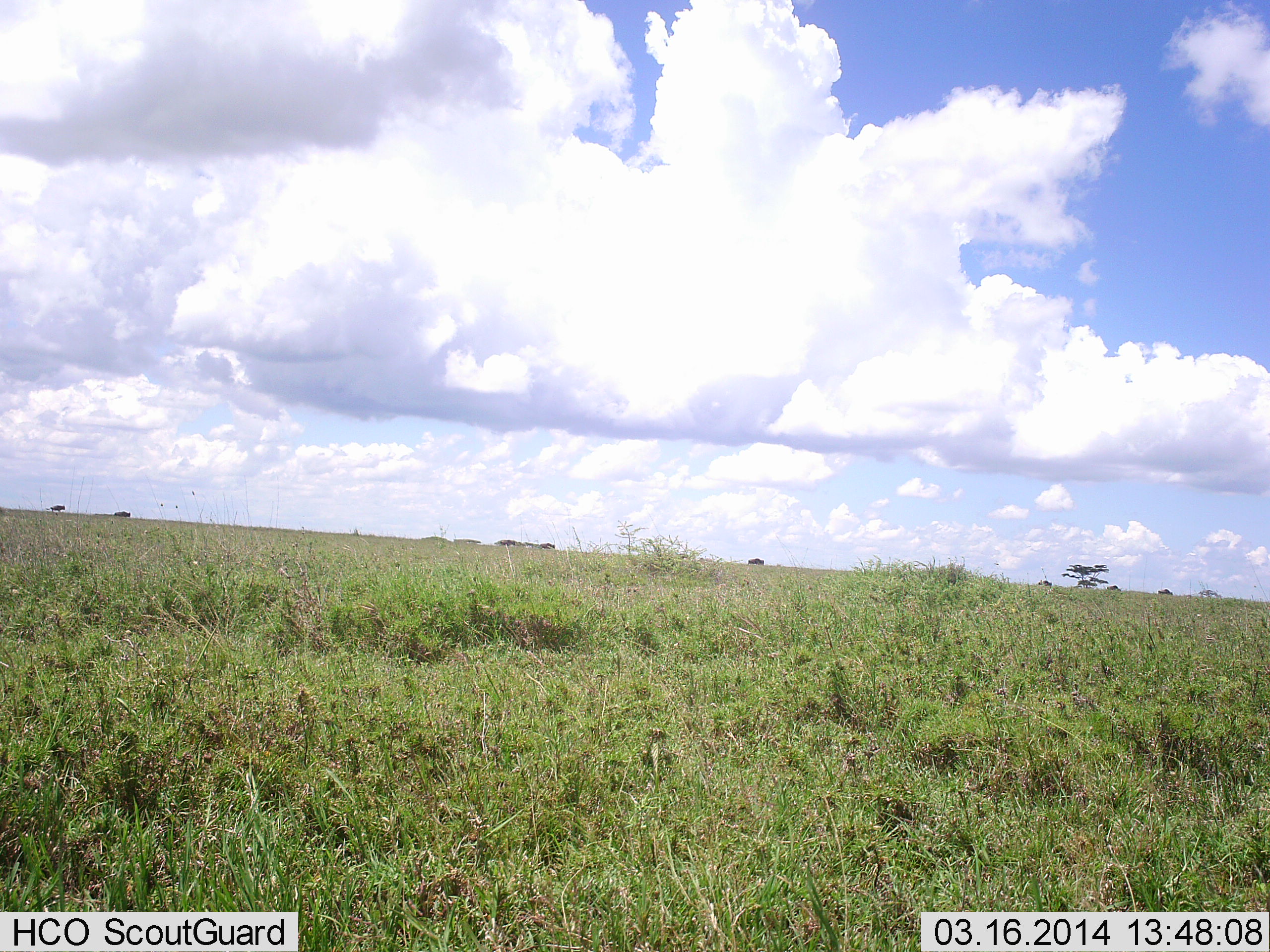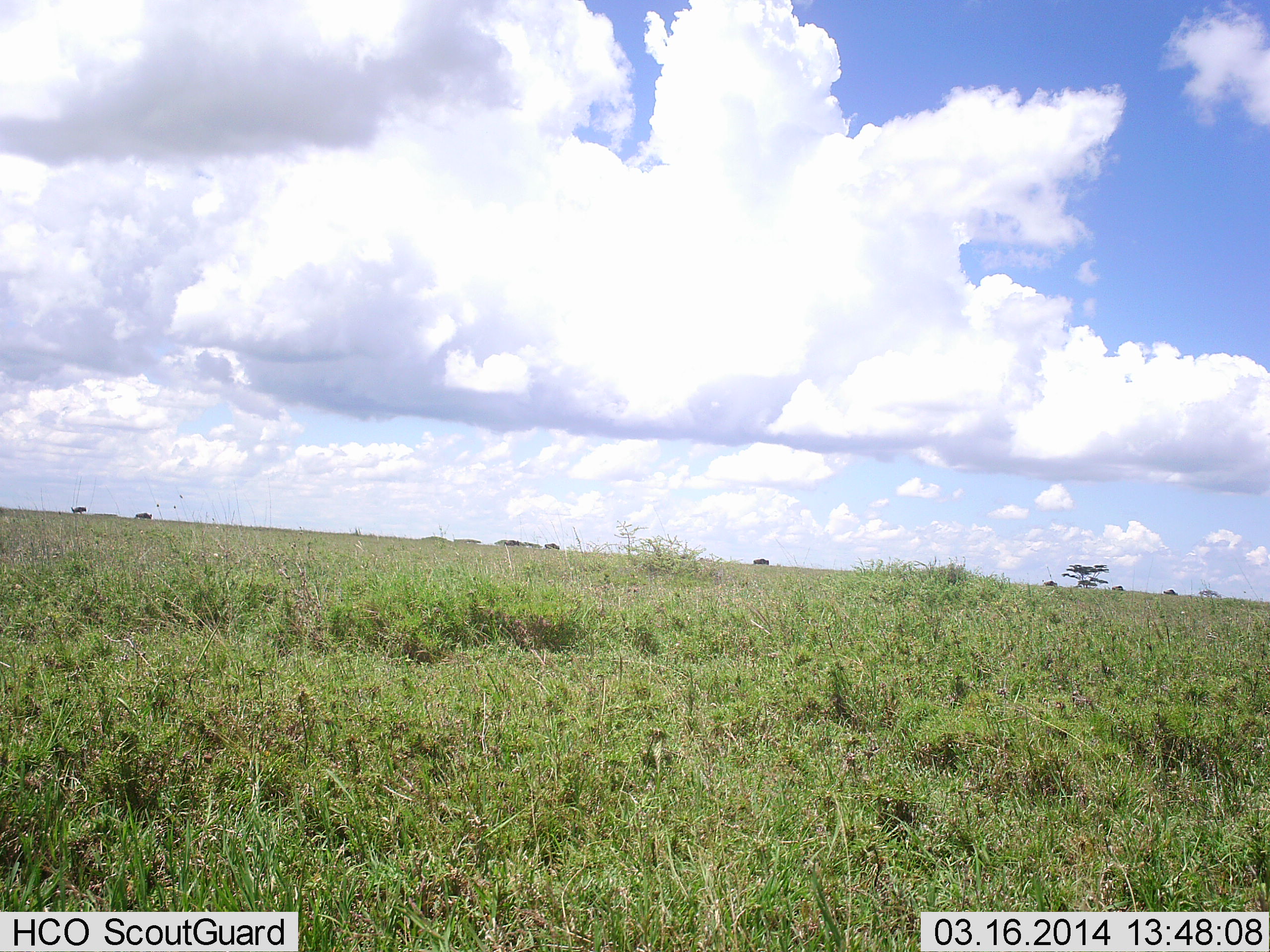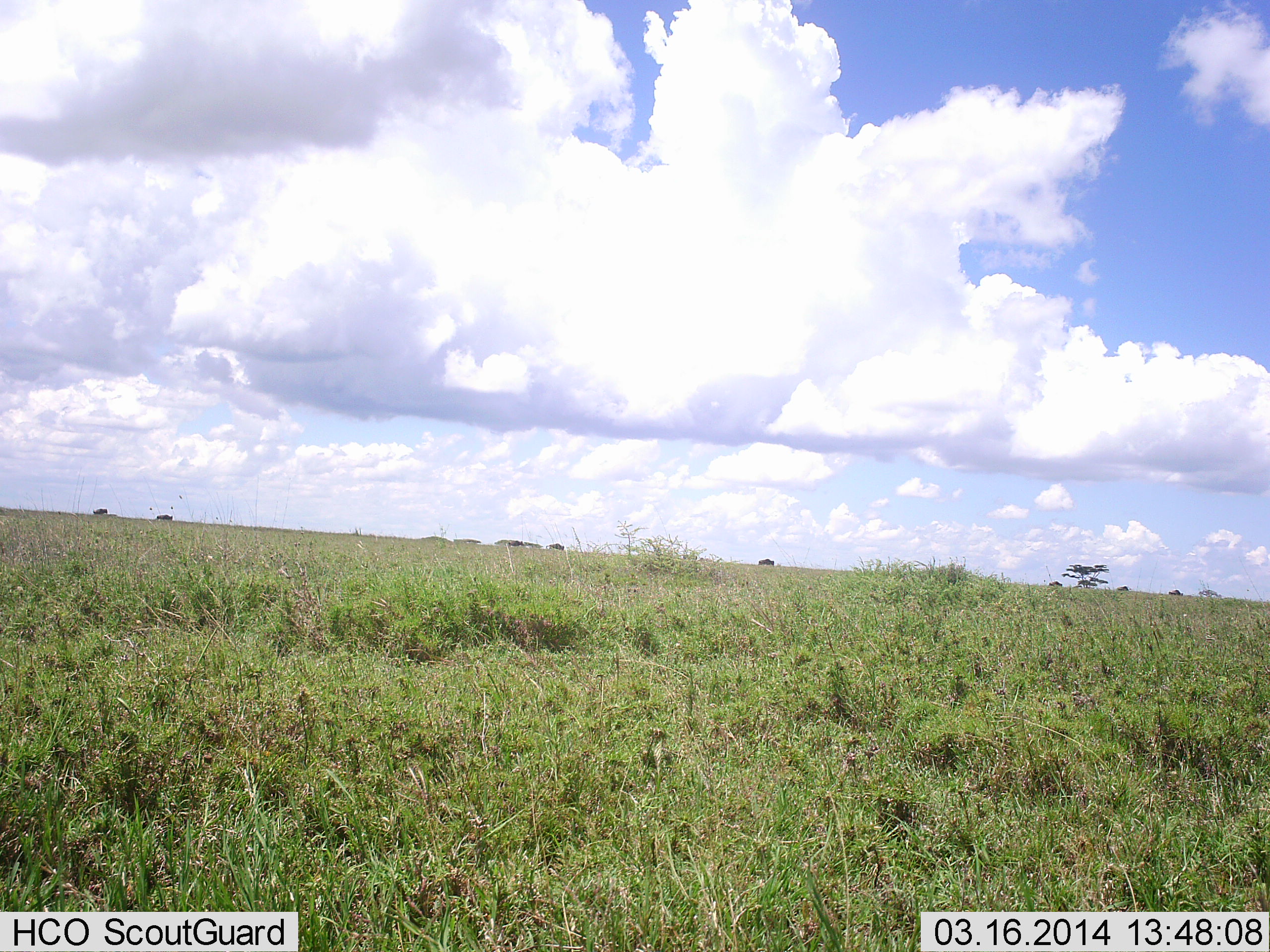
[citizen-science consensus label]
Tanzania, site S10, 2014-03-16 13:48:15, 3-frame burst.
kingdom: Animalia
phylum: Chordata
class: Mammalia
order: Artiodactyla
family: Bovidae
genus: Connochaetes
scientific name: Connochaetes taurinus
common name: blue wildebeest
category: wildebeest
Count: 9.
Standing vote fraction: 0%.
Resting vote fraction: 0%.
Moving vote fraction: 100%.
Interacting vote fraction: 0%.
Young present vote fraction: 0%.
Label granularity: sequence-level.